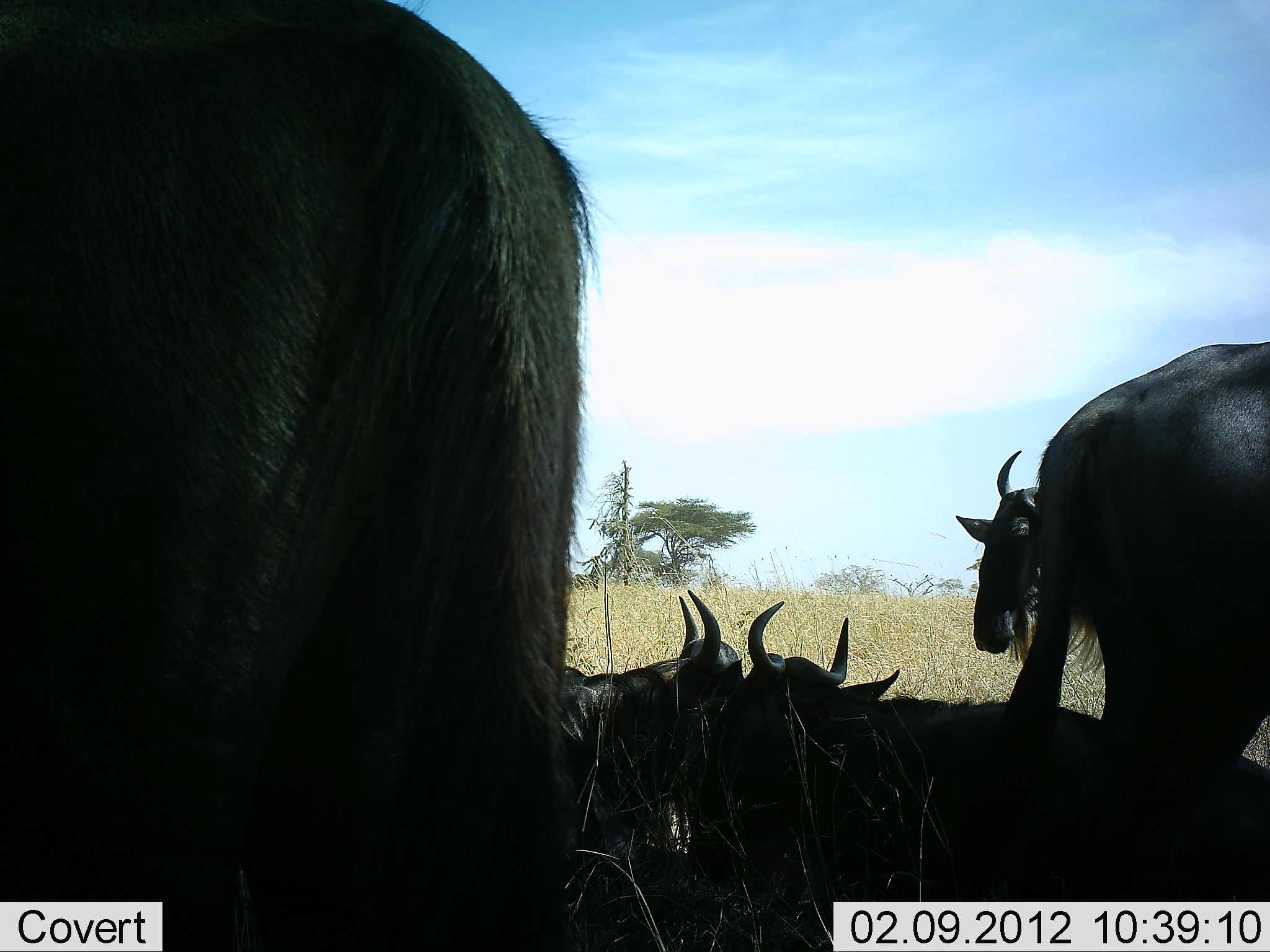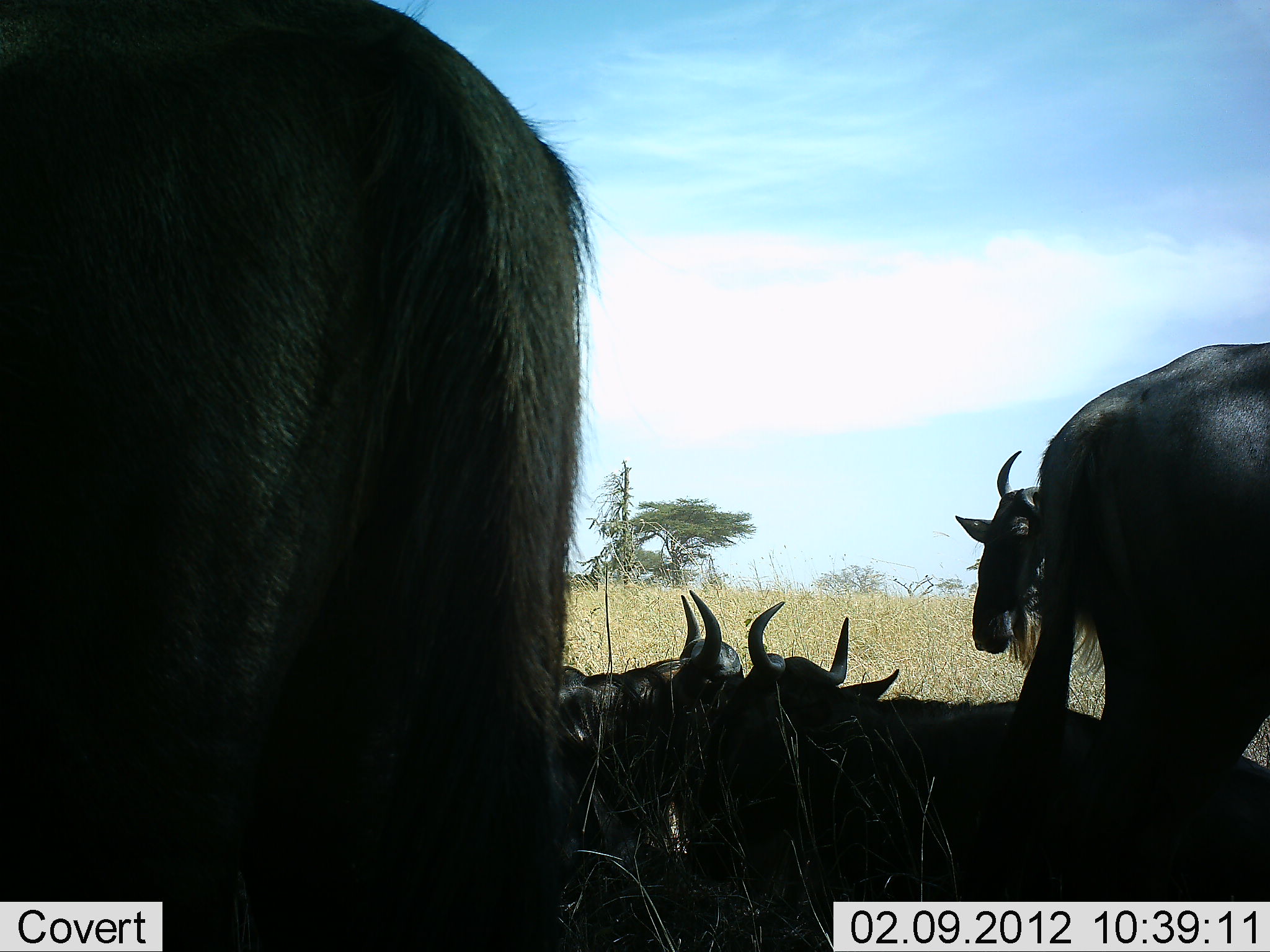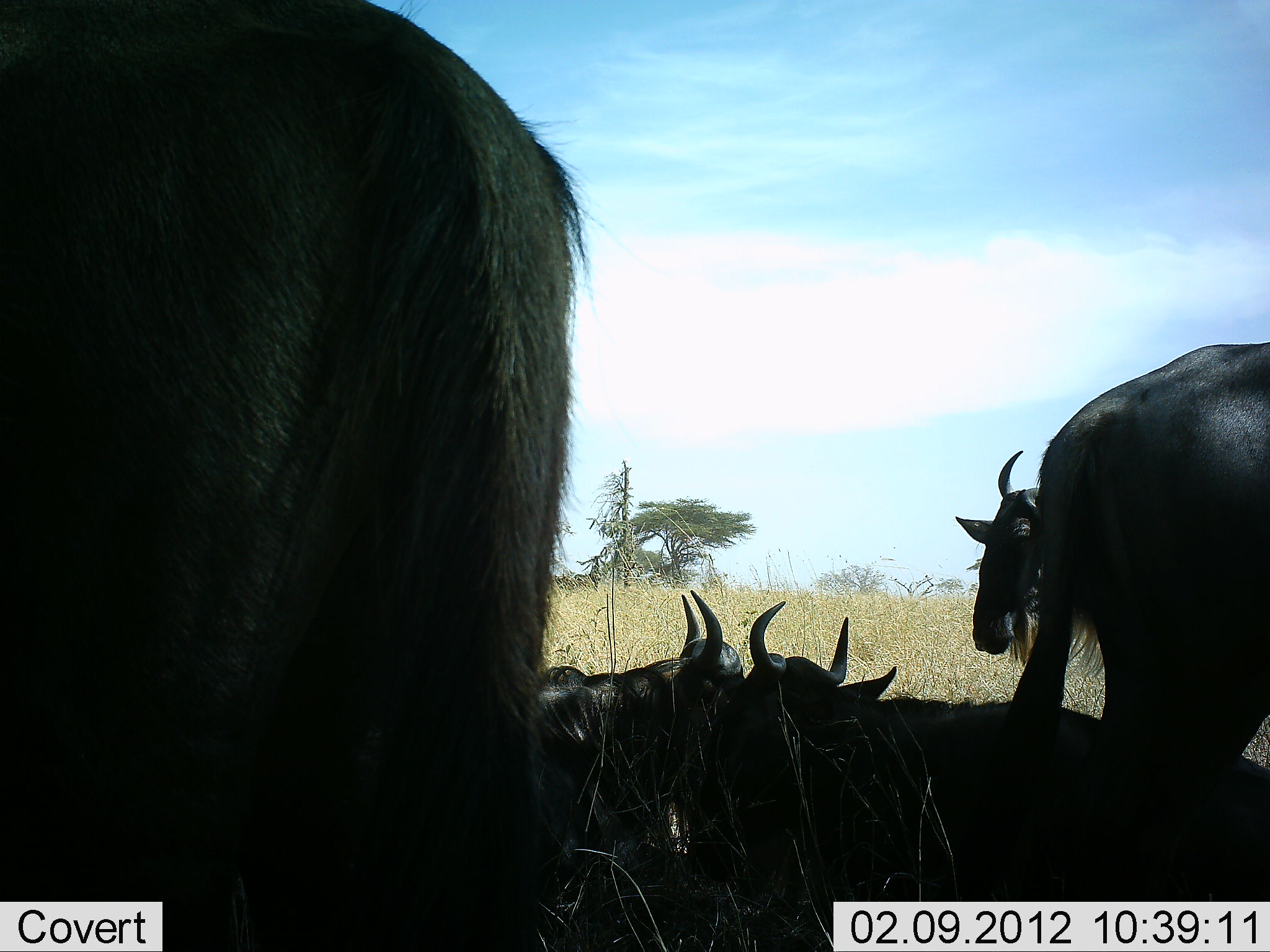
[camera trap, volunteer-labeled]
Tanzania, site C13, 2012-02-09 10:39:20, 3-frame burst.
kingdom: Animalia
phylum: Chordata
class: Mammalia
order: Artiodactyla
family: Bovidae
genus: Connochaetes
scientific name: Connochaetes taurinus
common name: blue wildebeest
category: wildebeest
Wildebeest (blue wildebeest) (Connochaetes taurinus), count 5. Behavior (volunteer vote fractions): standing 84%, resting 100%, moving 0%, interacting 5%. Young present (vote fraction): 0%. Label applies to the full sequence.